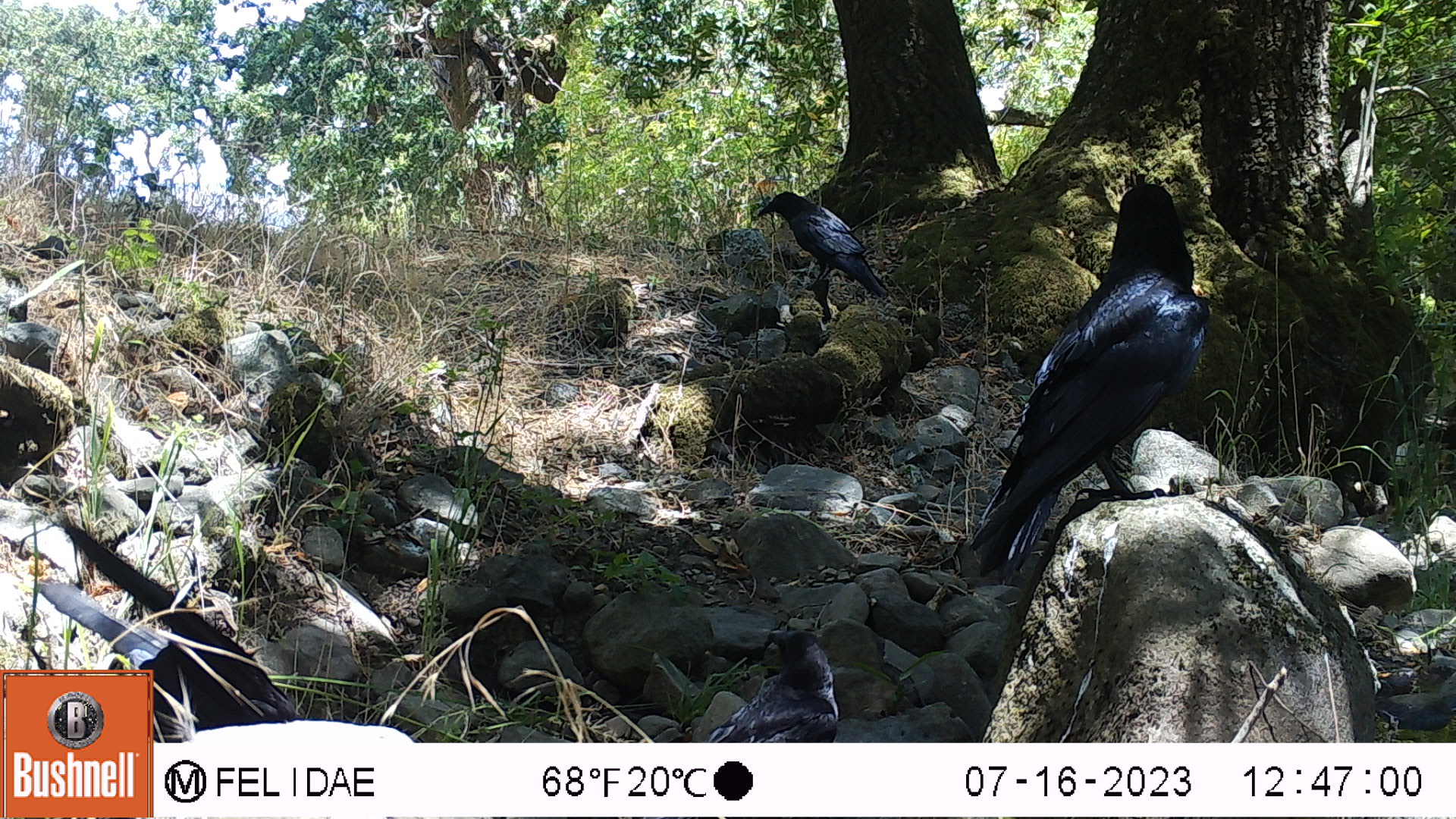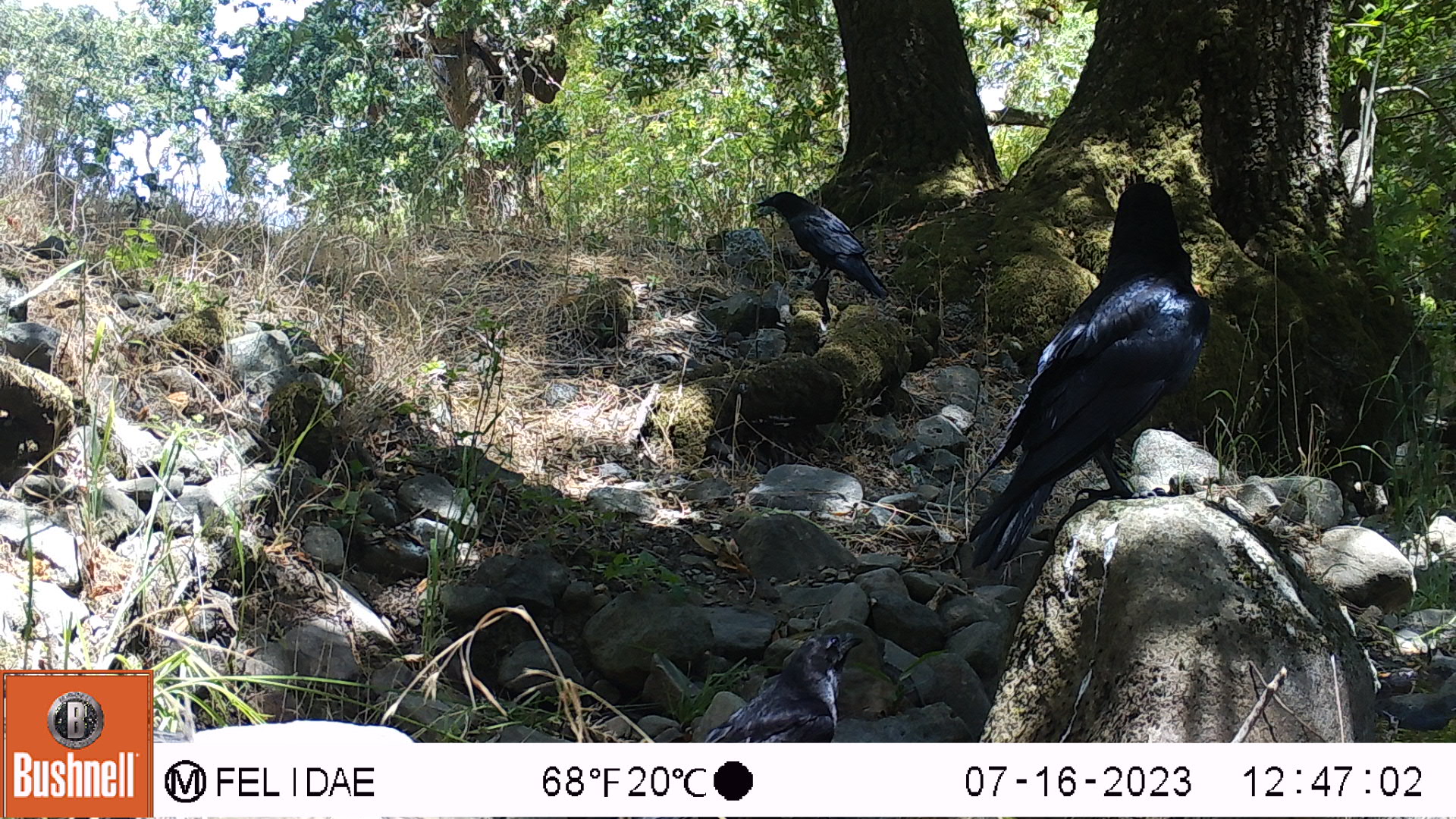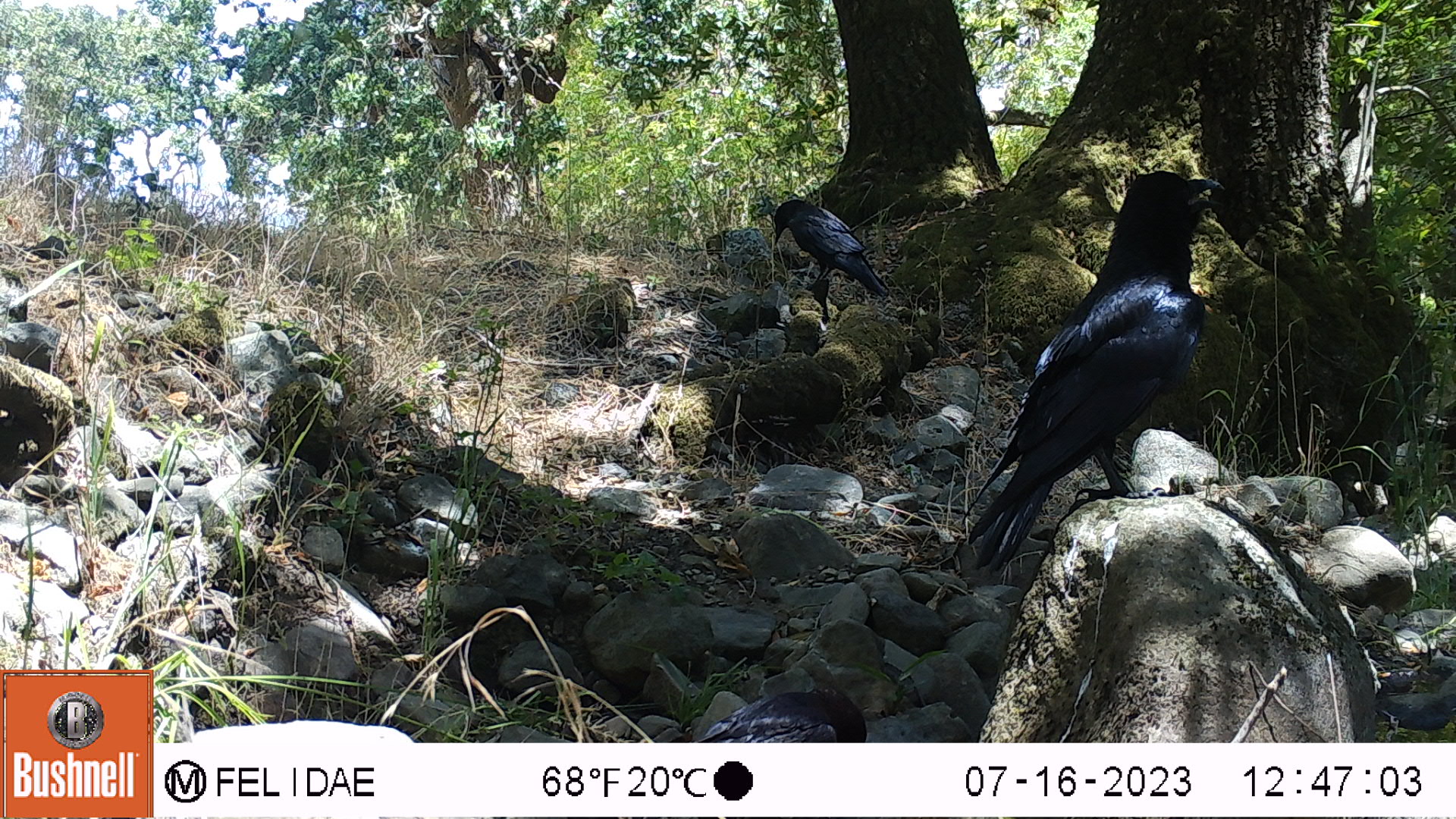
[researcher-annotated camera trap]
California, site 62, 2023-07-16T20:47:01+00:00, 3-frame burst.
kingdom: Animalia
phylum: Chordata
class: Aves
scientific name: Aves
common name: bird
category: unknown bird